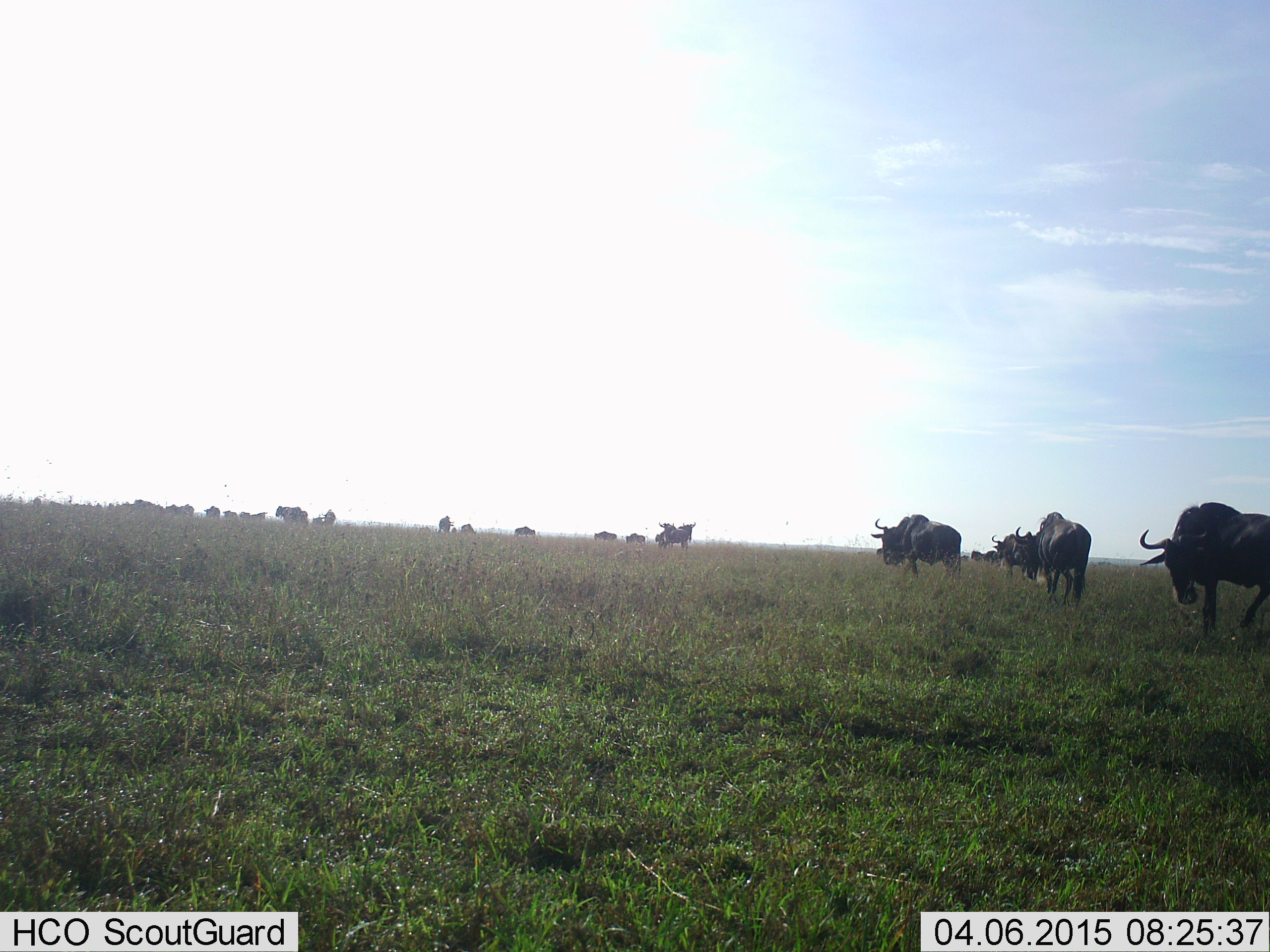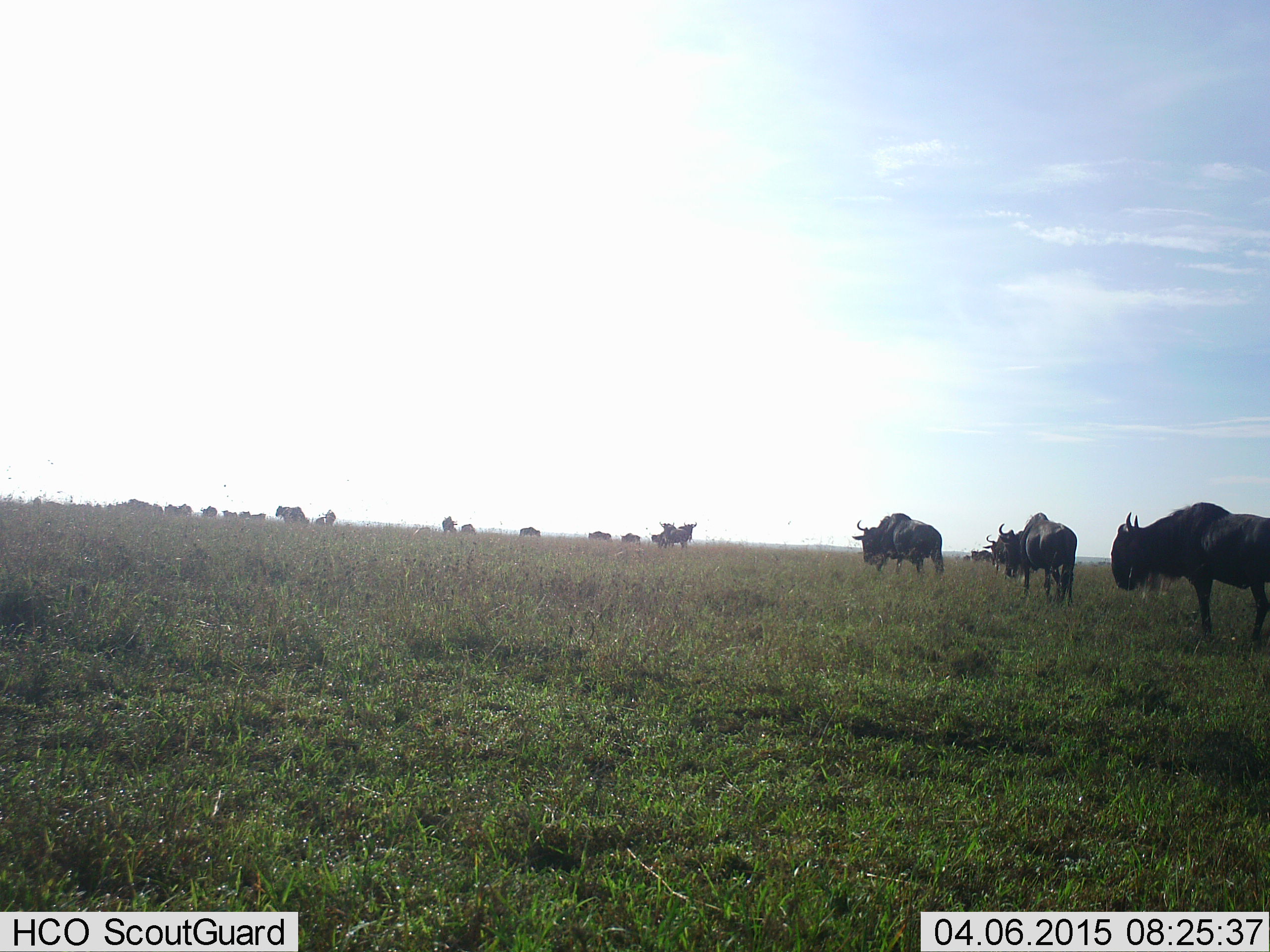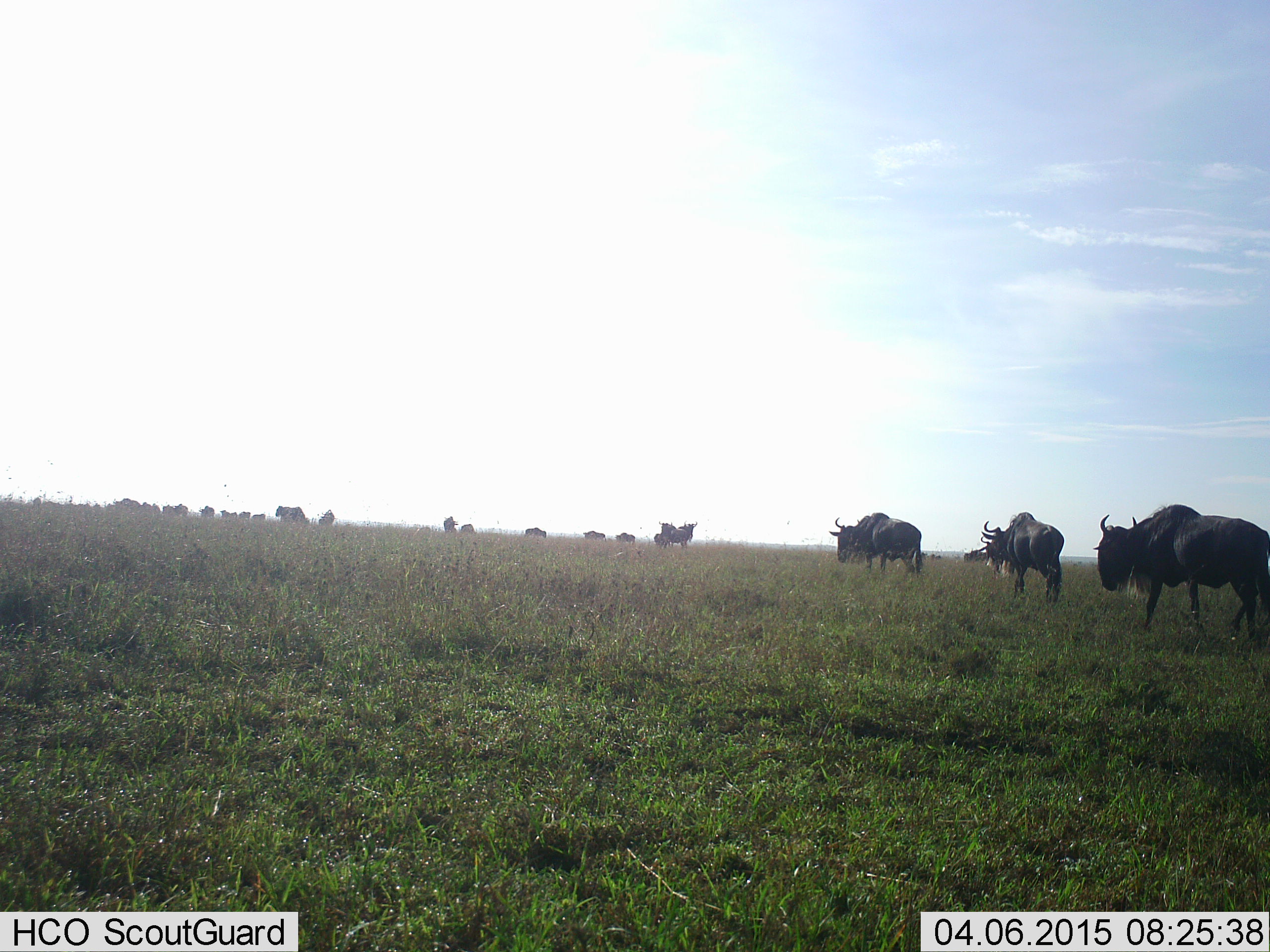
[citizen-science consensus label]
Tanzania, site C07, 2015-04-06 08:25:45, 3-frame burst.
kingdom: Animalia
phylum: Chordata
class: Mammalia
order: Artiodactyla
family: Bovidae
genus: Connochaetes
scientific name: Connochaetes taurinus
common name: blue wildebeest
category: wildebeest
Wildebeest (blue wildebeest) (Connochaetes taurinus), count 11-50. Behavior (volunteer vote fractions): standing 30%, resting 0%, moving 80%, interacting 20%. Young present (vote fraction): 0%. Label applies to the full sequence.